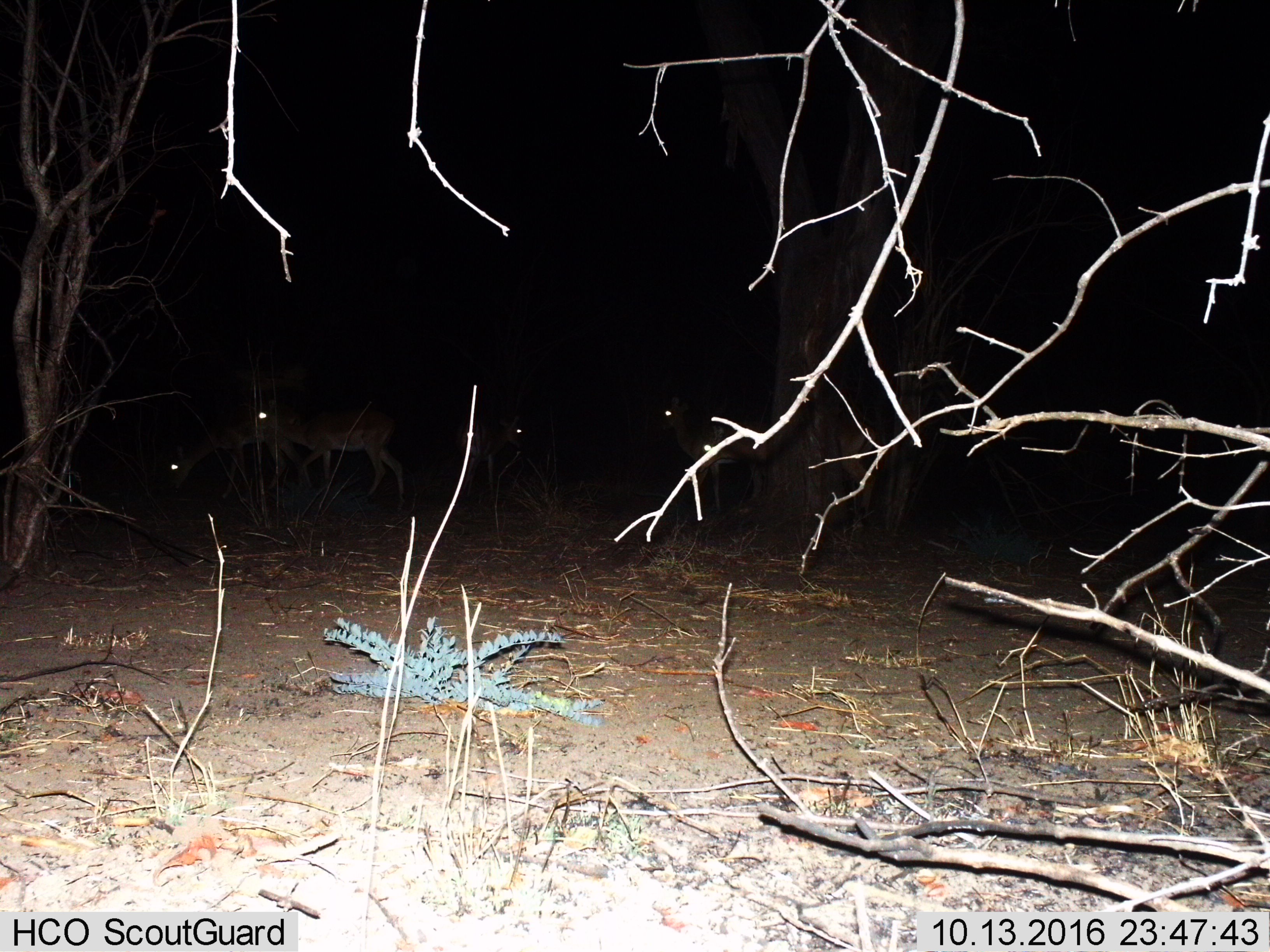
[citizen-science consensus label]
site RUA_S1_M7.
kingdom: Animalia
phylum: Chordata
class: Mammalia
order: Artiodactyla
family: Bovidae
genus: Aepyceros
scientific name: Aepyceros melampus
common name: impala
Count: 5.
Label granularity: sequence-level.